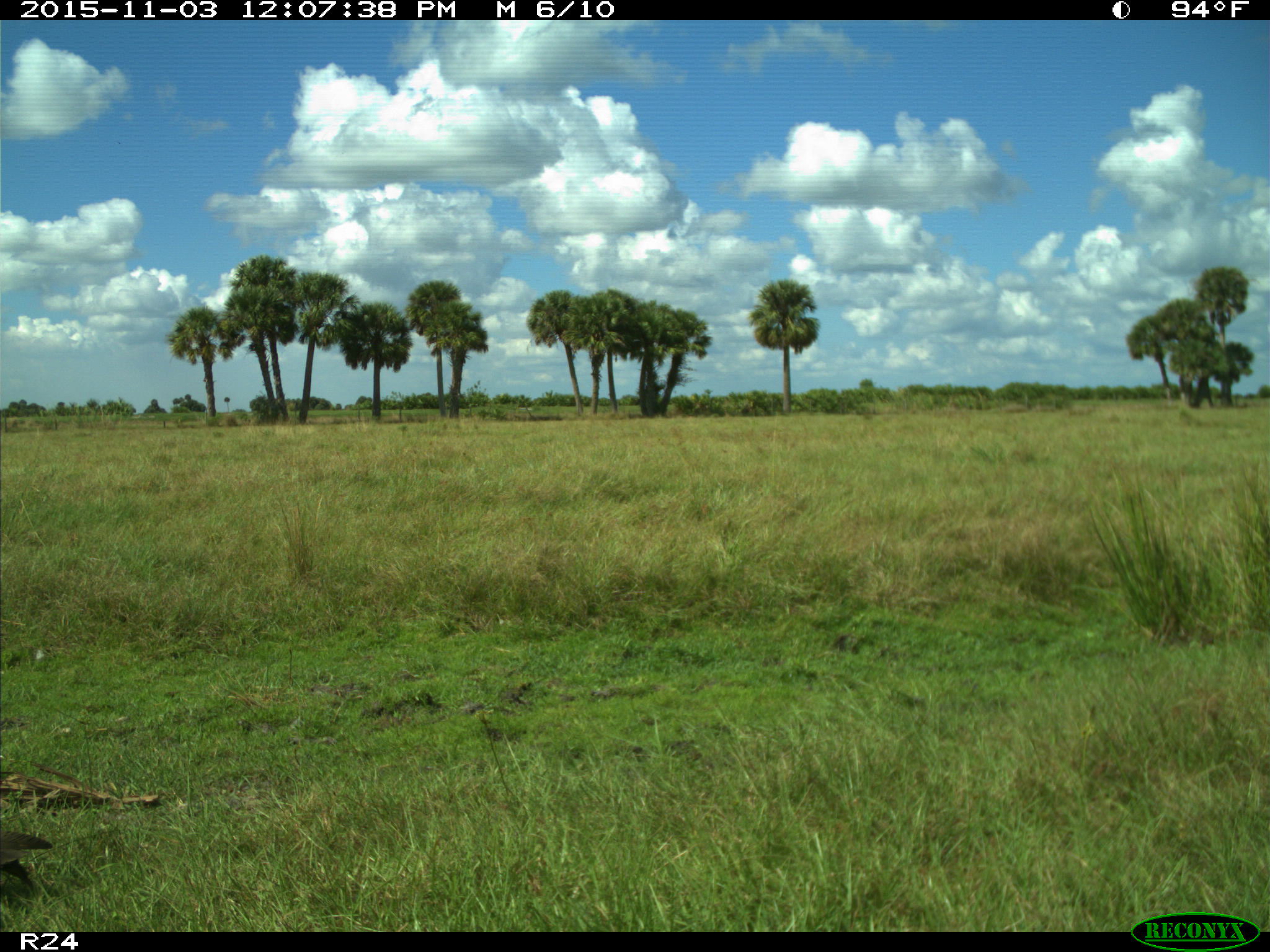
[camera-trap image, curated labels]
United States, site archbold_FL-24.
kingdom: Animalia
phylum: Chordata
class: Aves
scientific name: Aves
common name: birds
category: unidentified bird